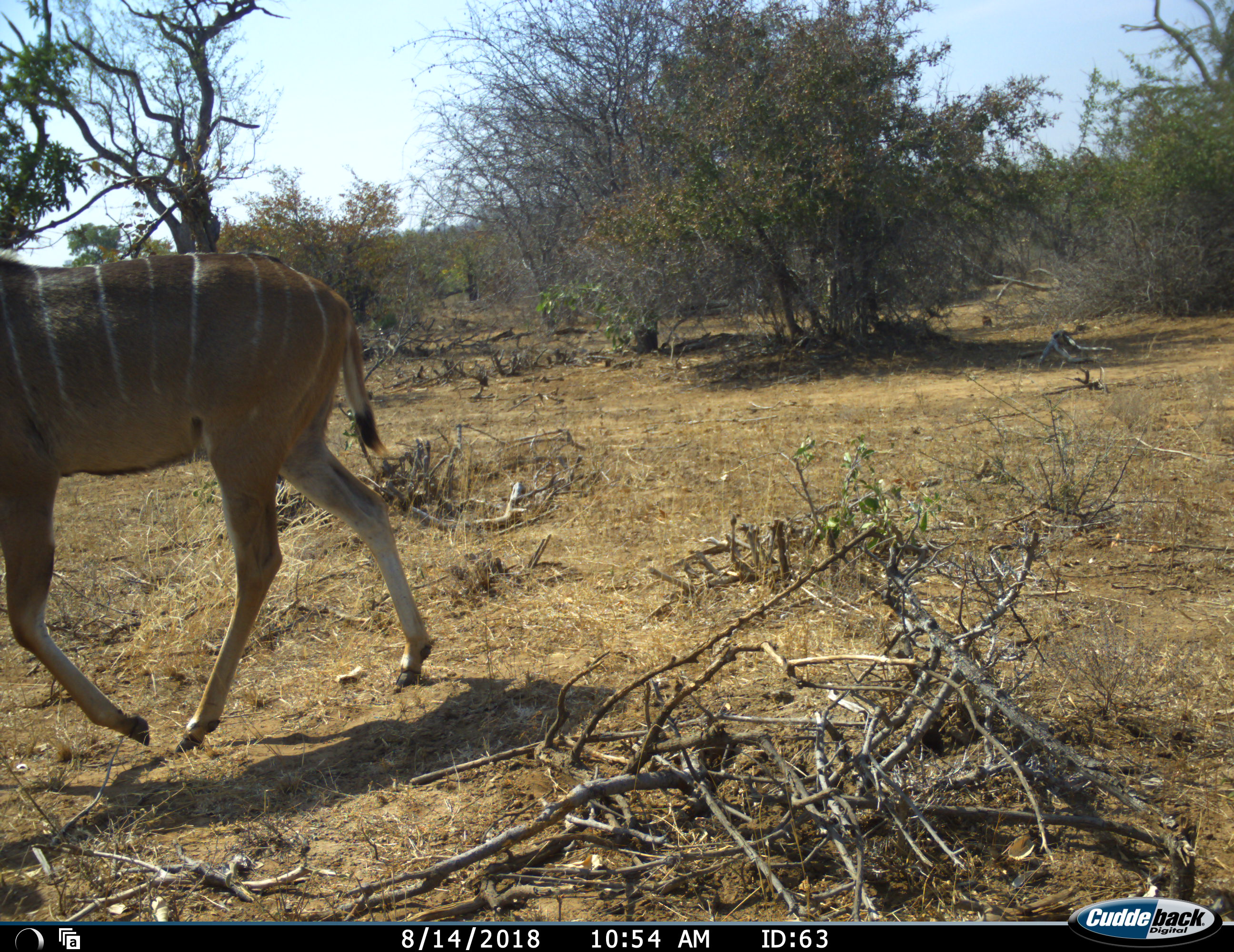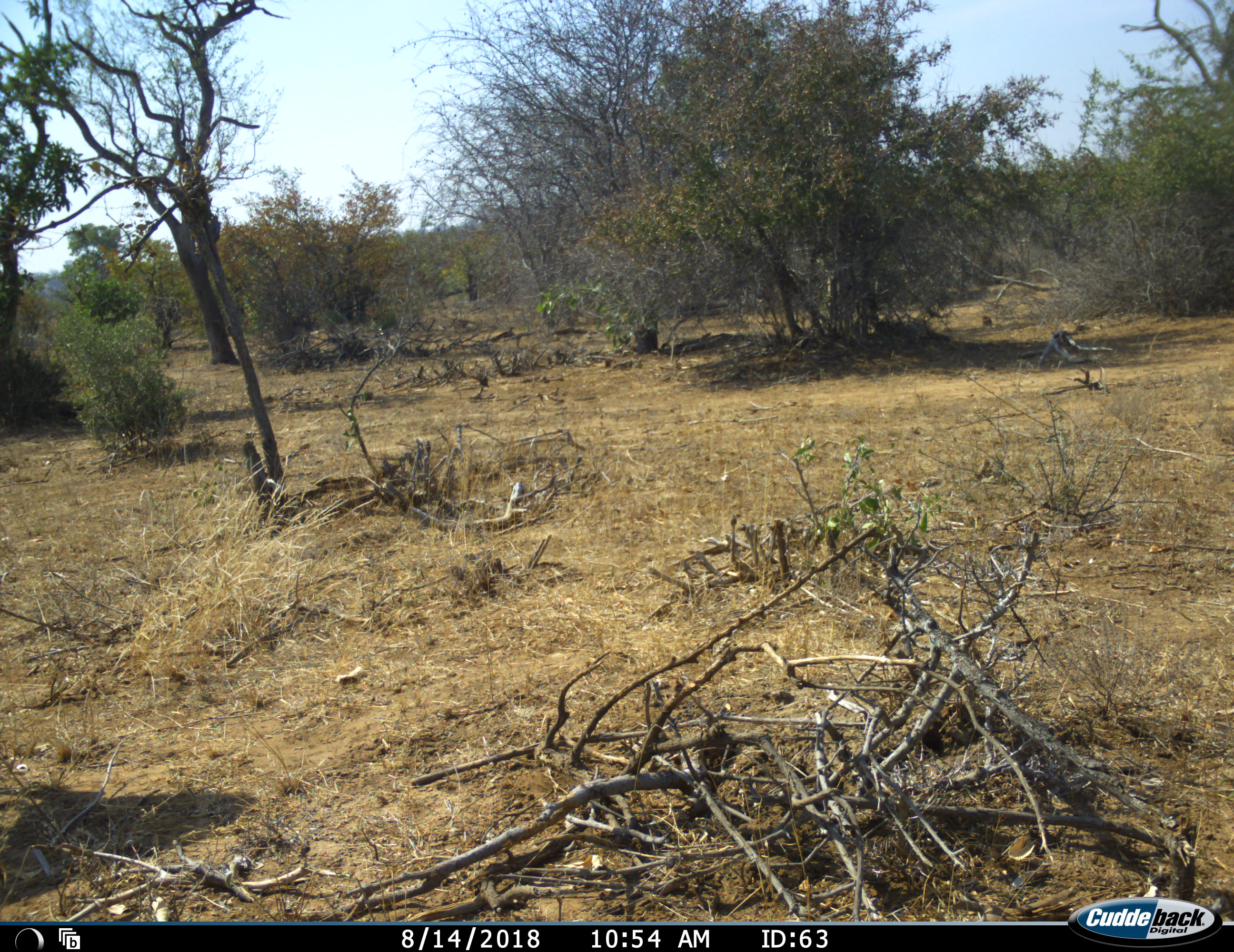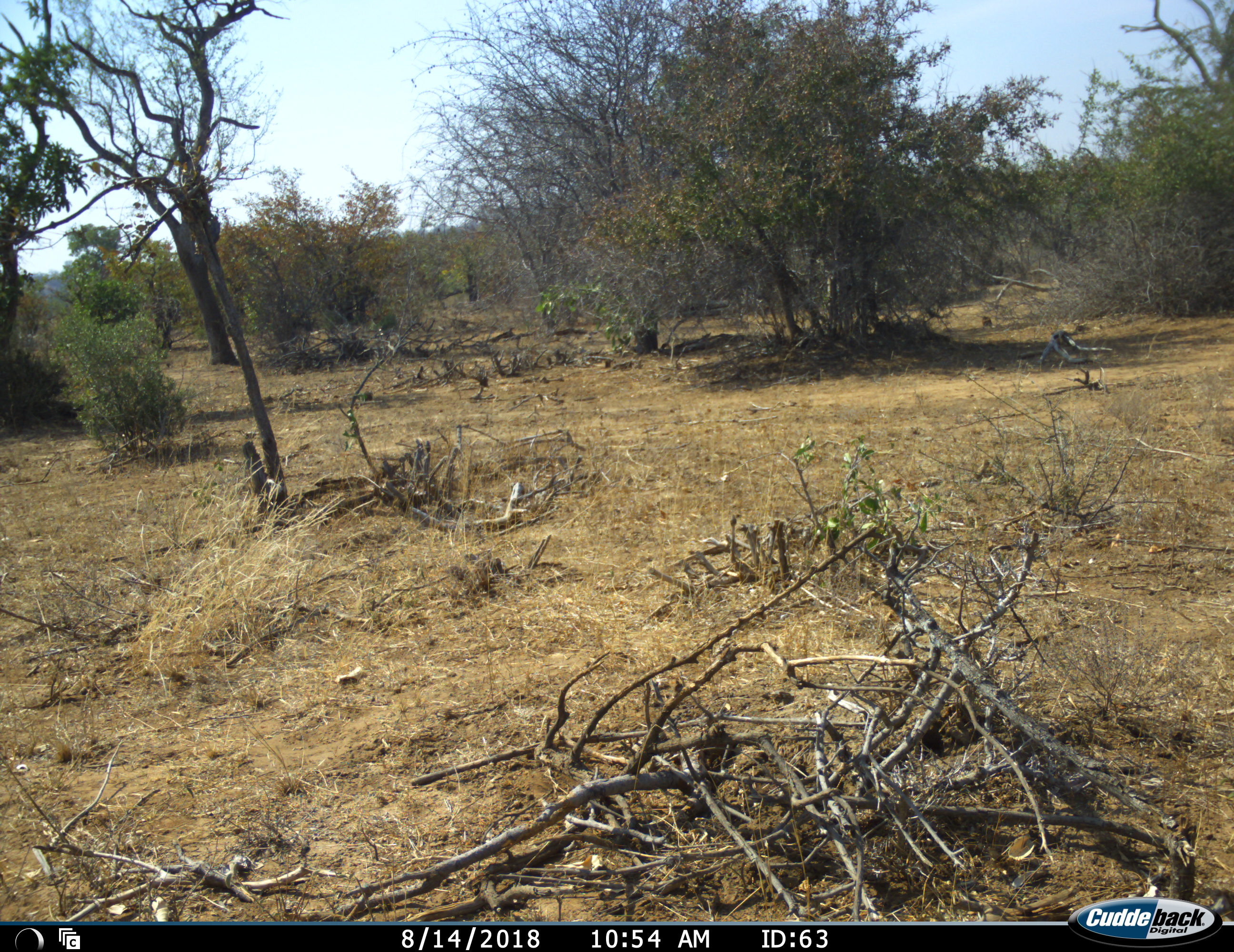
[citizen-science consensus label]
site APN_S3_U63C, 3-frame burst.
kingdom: Animalia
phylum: Chordata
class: Mammalia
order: Artiodactyla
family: Bovidae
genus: Tragelaphus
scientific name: Tragelaphus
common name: kudu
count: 1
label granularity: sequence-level